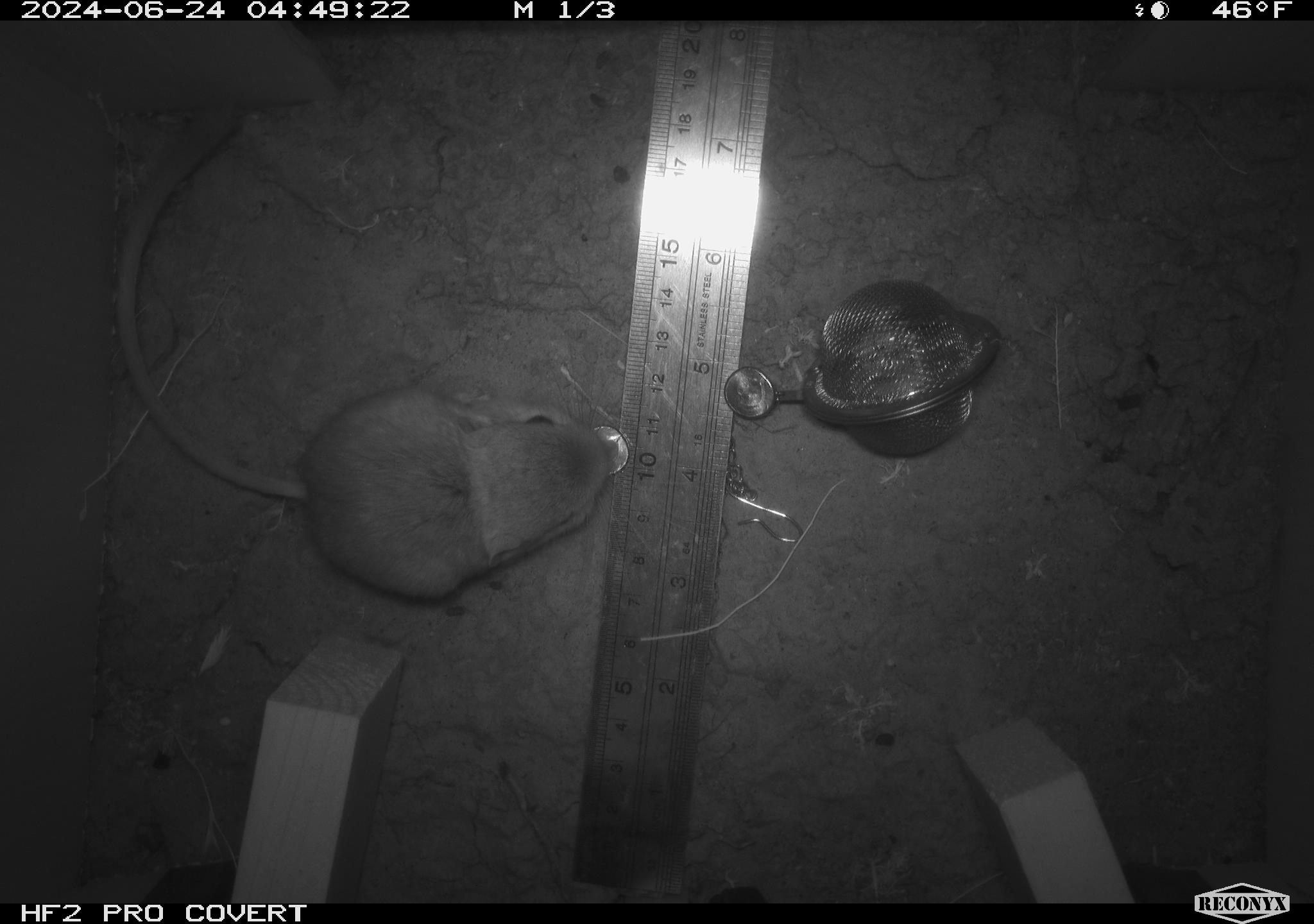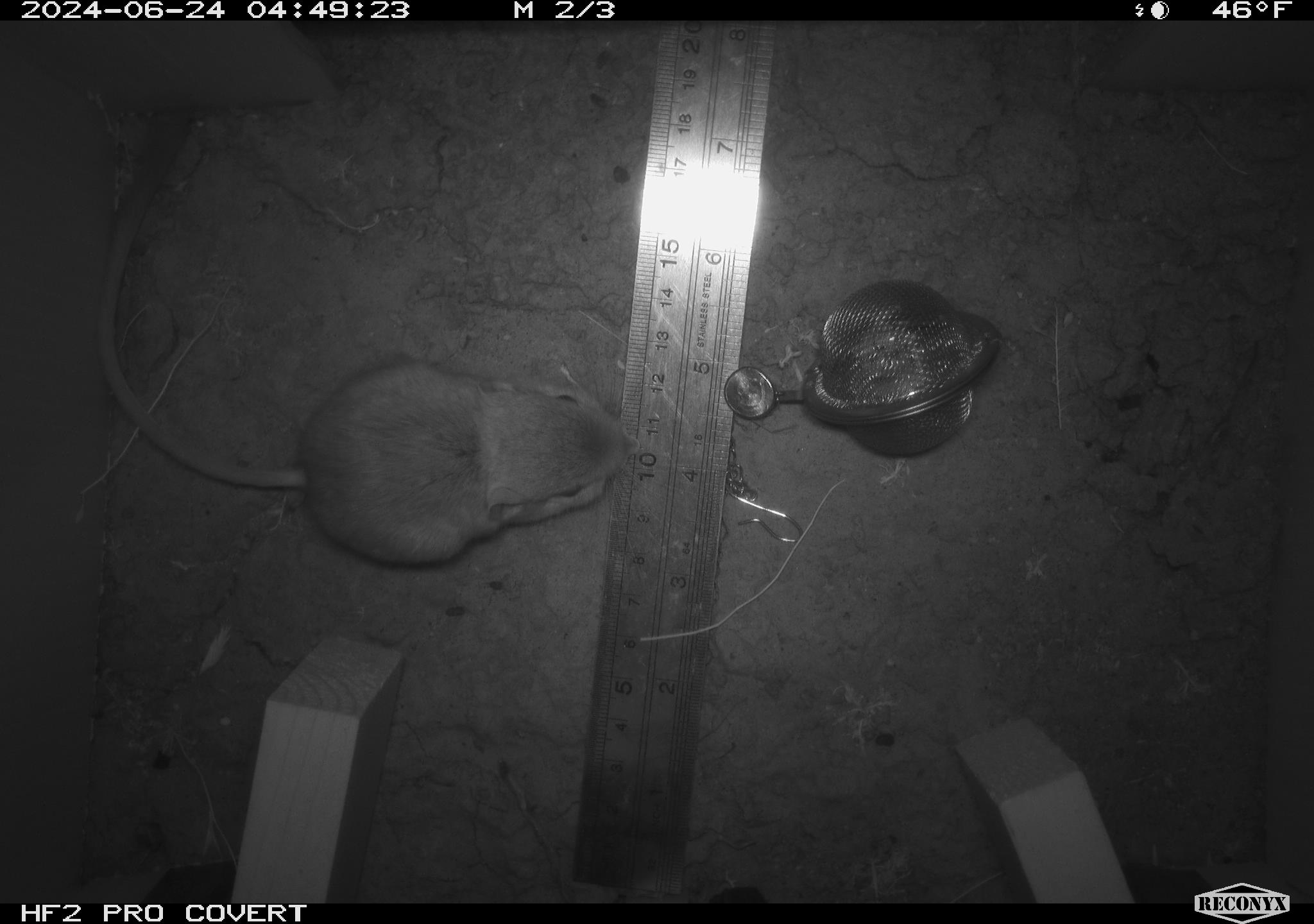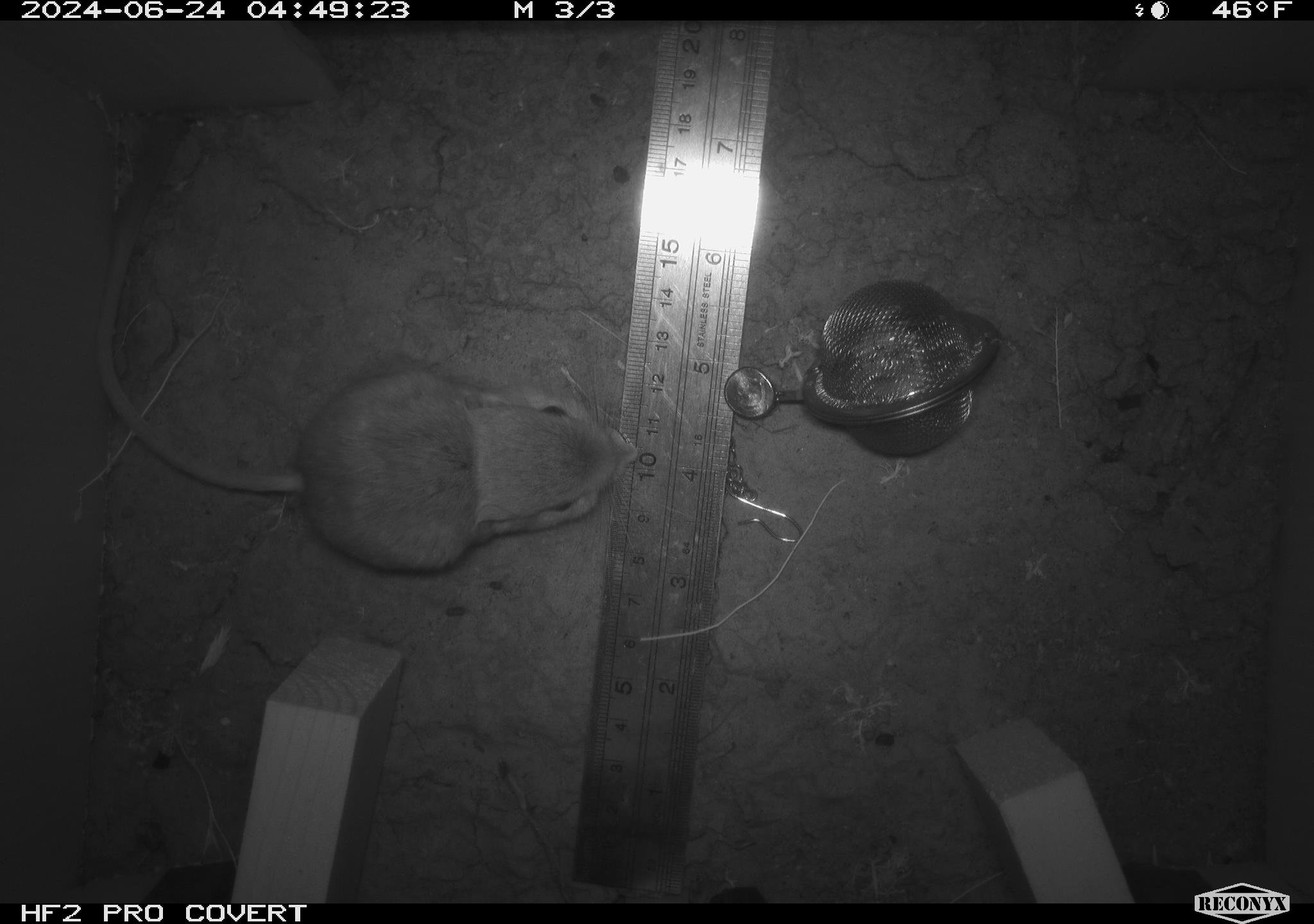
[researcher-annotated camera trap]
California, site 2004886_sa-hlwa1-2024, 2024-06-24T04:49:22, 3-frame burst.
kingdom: Animalia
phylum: Chordata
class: Mammalia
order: Rodentia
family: Heteromyidae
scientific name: Heteromyidae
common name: kangaroo rats and pocket mice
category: heteromyidae family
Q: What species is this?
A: Heteromyidae family (kangaroo rats and pocket mice) (Heteromyidae).